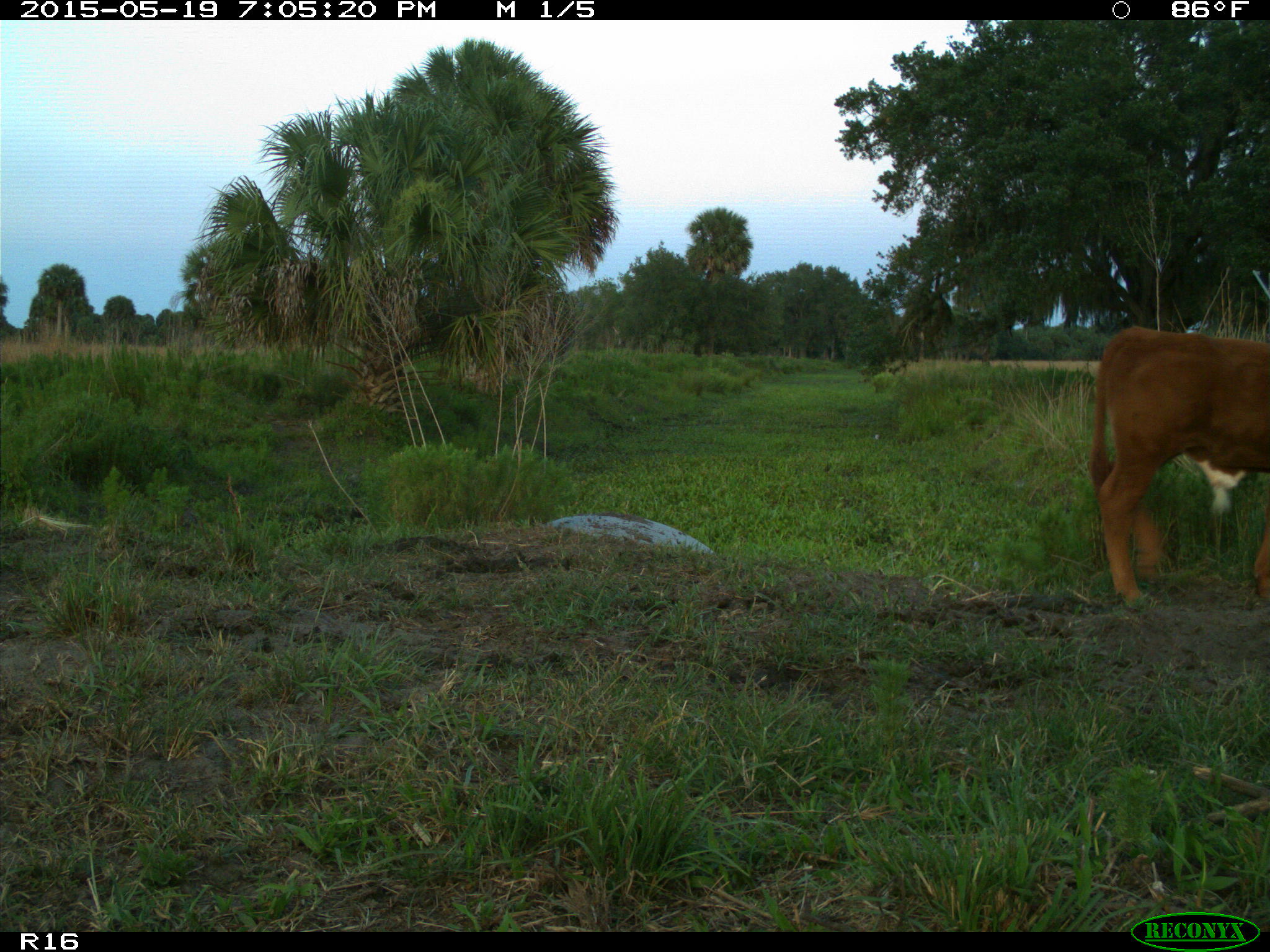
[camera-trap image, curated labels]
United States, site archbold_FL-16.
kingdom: Animalia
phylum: Chordata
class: Mammalia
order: Artiodactyla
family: Bovidae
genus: Bos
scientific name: Bos taurus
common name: domestic cow